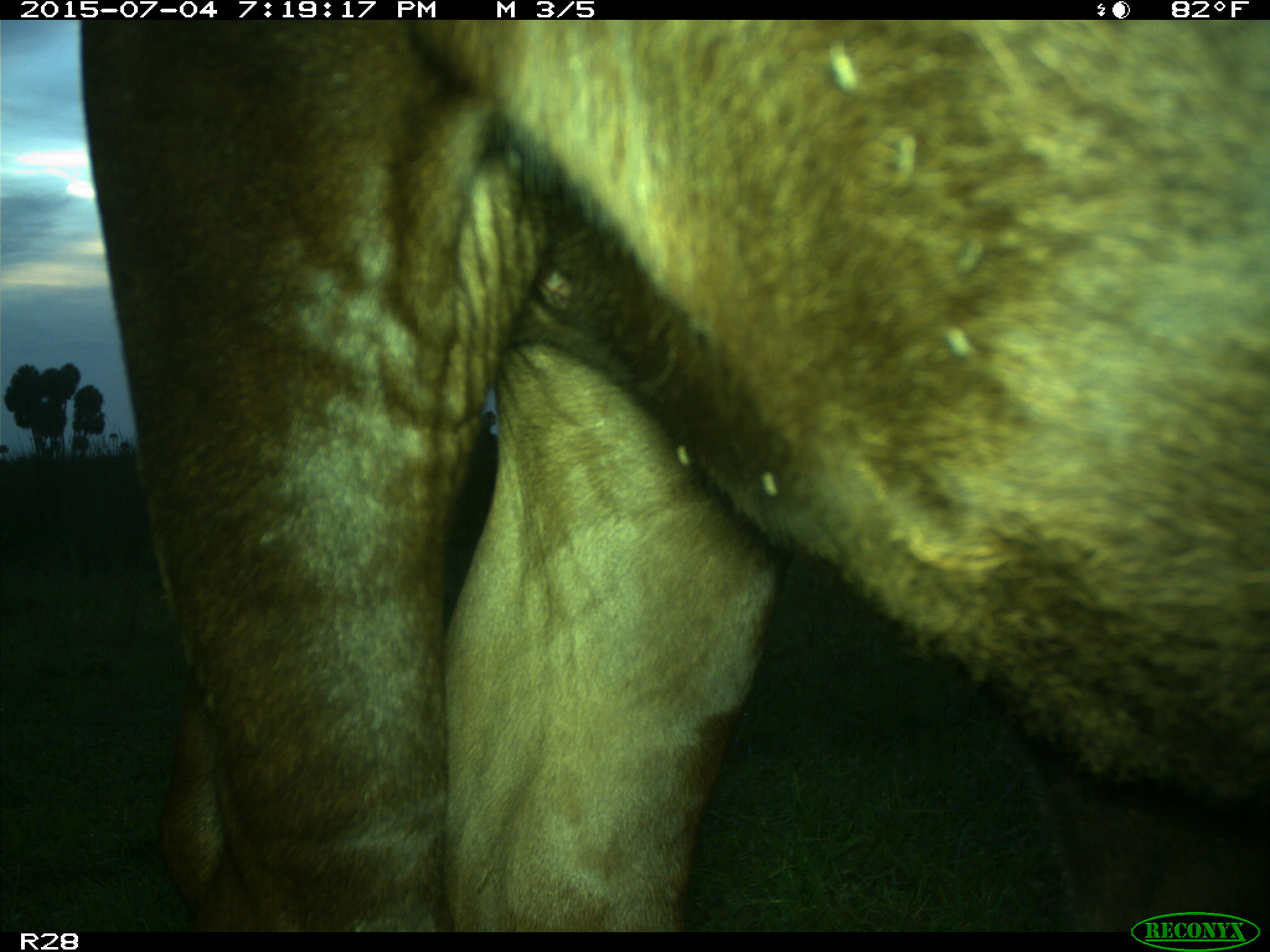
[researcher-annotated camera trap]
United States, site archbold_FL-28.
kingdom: Animalia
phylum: Chordata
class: Mammalia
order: Artiodactyla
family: Bovidae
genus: Bos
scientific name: Bos taurus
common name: domestic cow